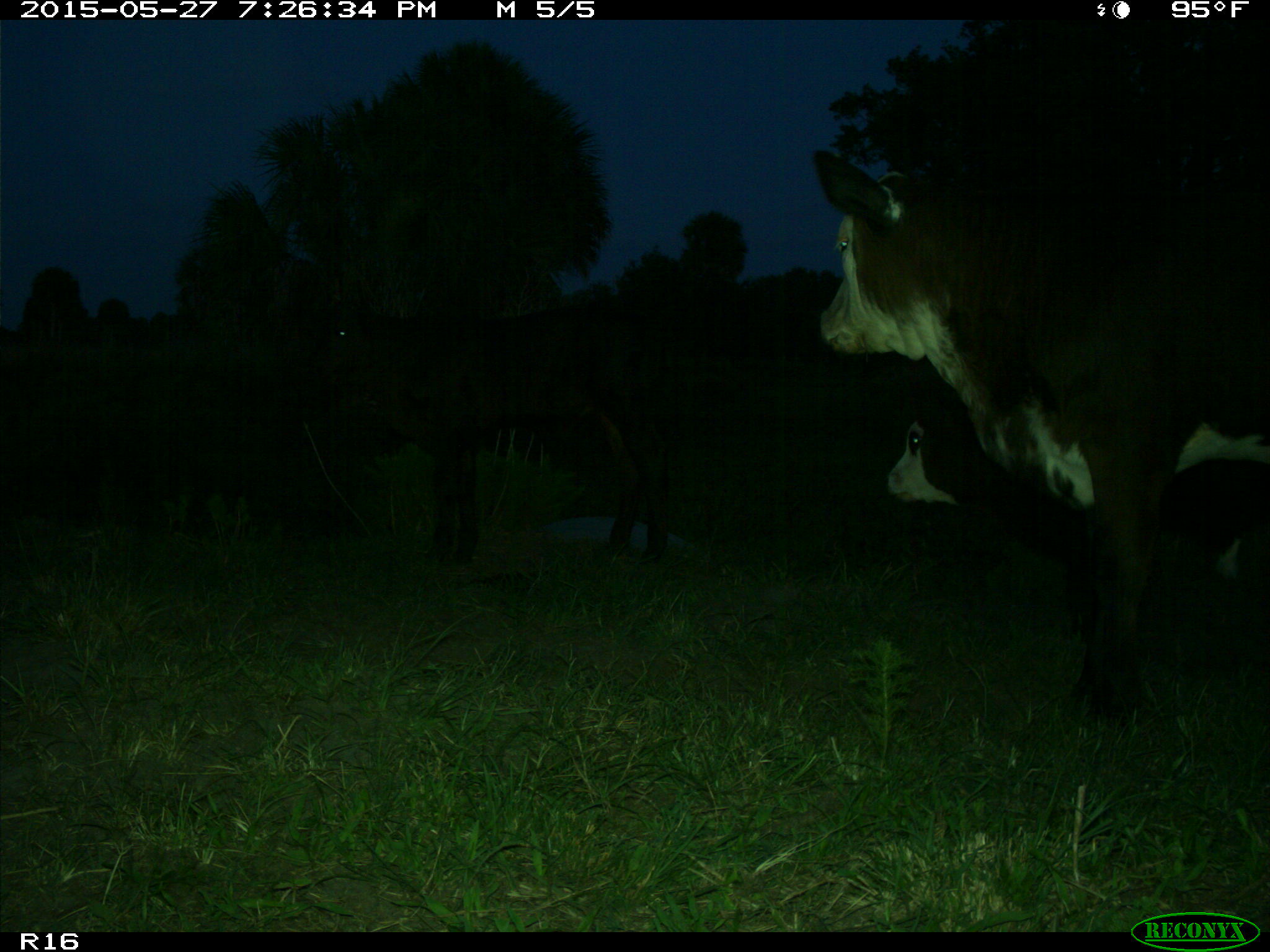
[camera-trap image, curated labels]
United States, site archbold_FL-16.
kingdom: Animalia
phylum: Chordata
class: Mammalia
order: Artiodactyla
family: Bovidae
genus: Bos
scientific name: Bos taurus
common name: domestic cow